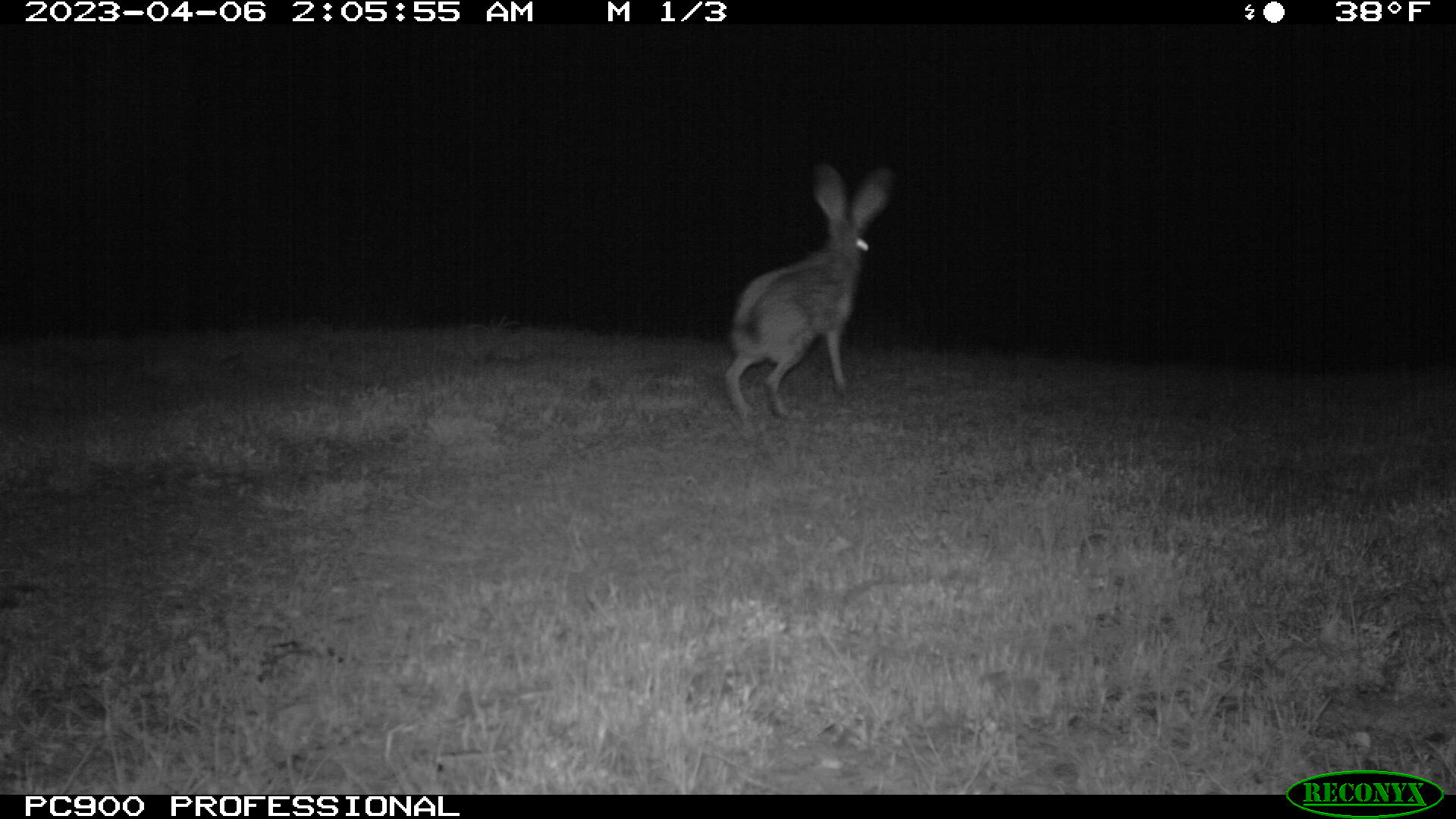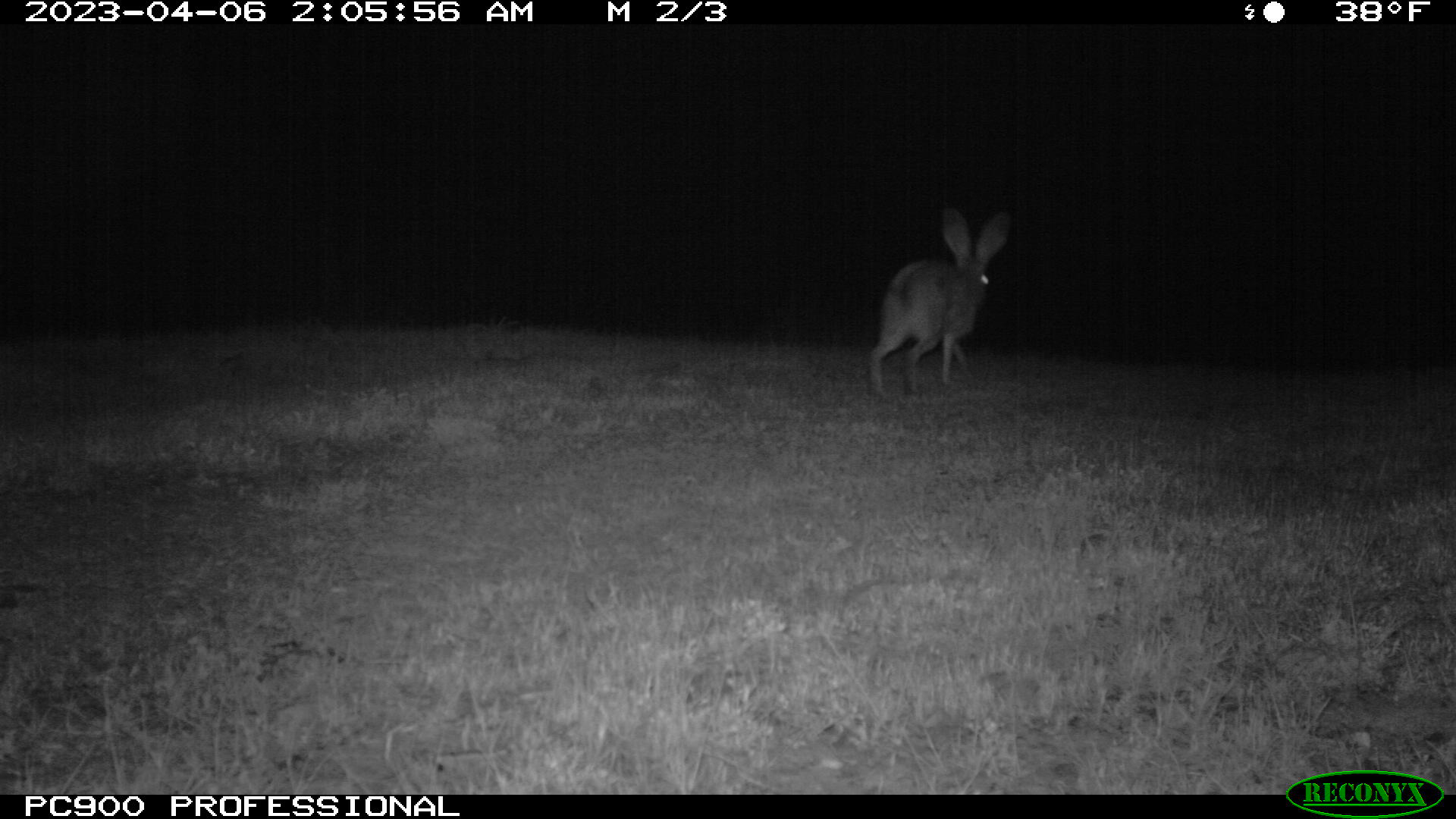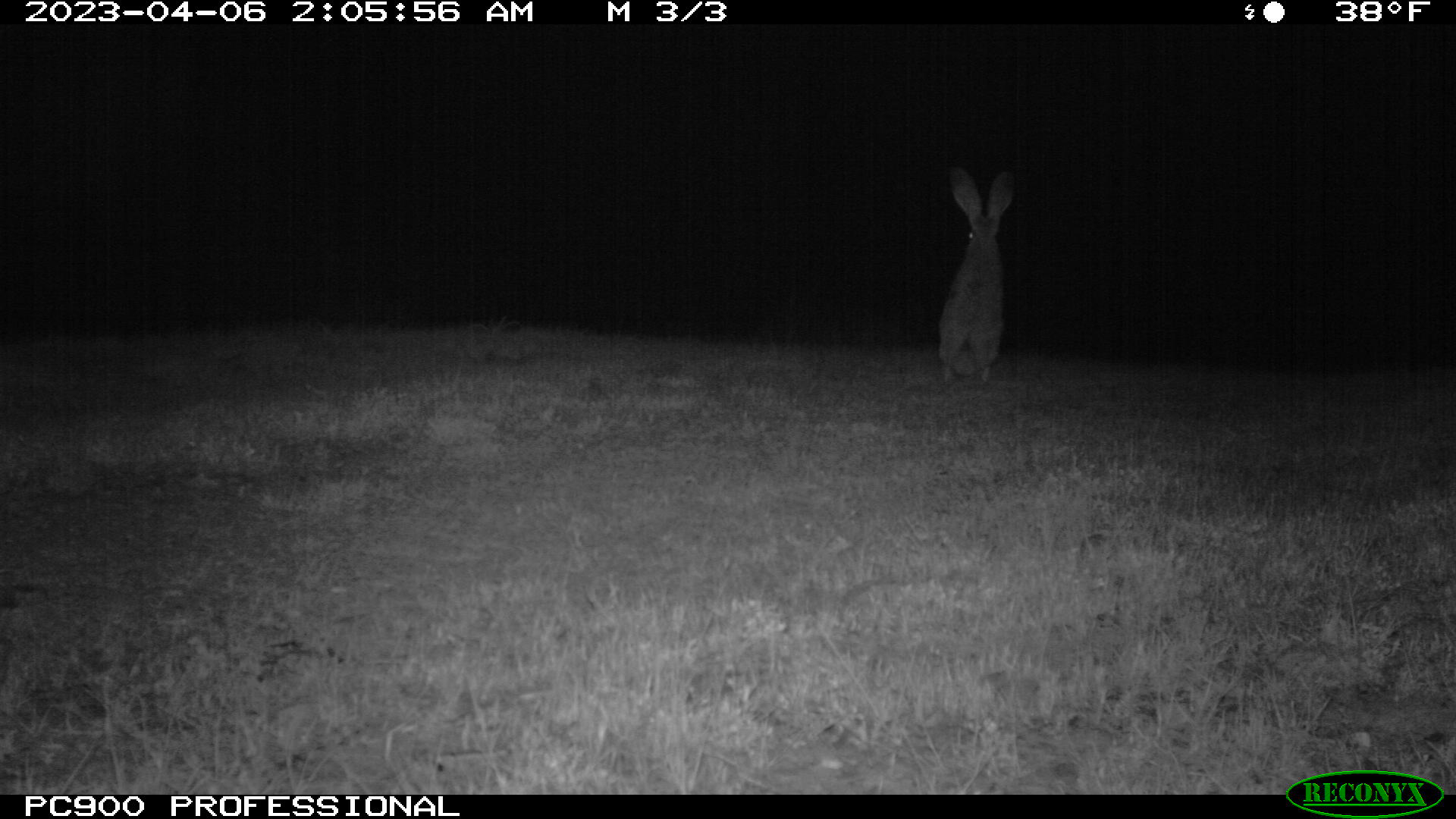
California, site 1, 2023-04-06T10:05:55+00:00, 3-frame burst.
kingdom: Animalia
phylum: Chordata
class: Mammalia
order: Lagomorpha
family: Leporidae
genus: Lepus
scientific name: Lepus californicus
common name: black-tailed jackrabbit